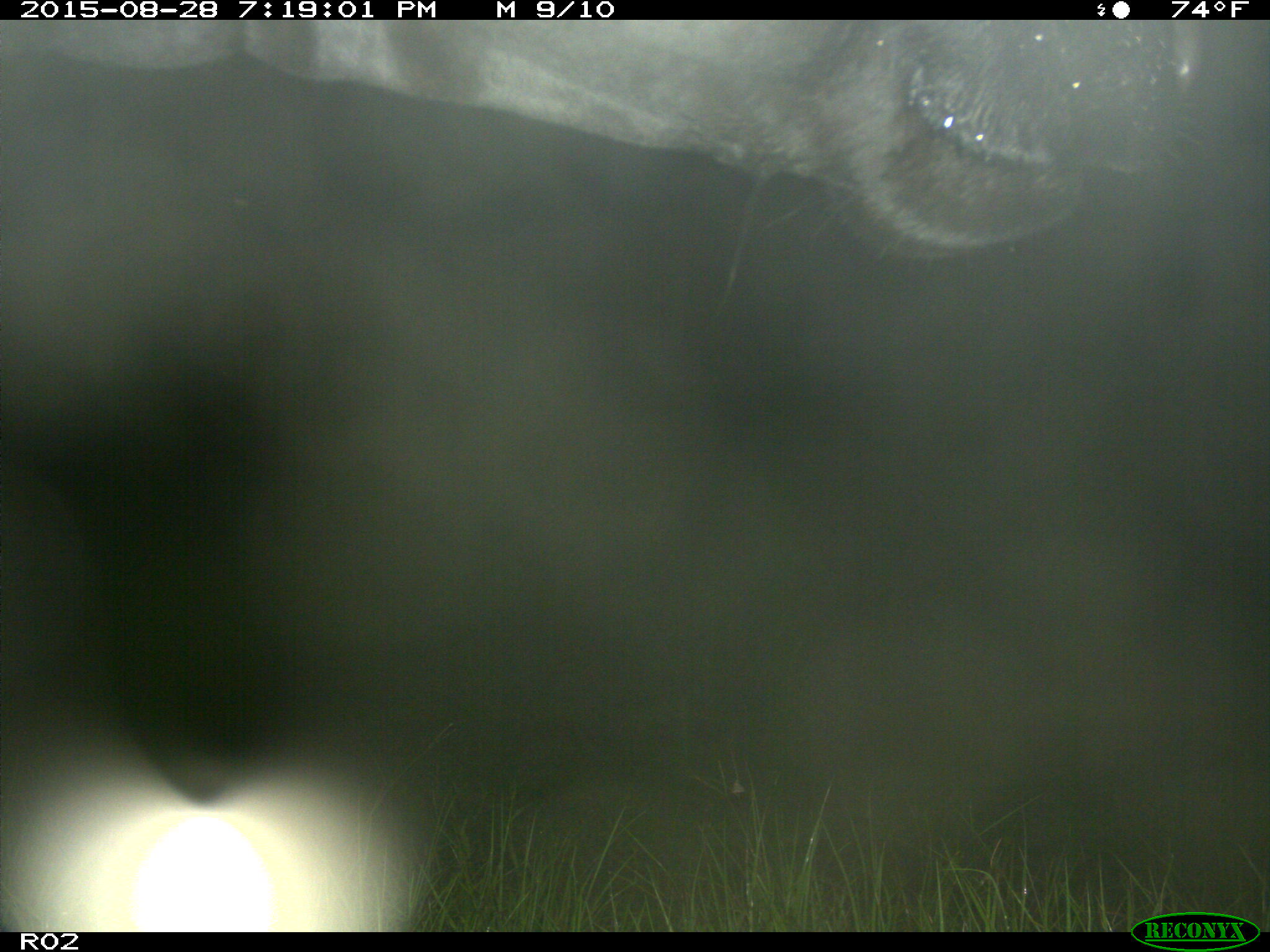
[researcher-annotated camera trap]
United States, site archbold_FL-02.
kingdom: Animalia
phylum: Chordata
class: Mammalia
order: Artiodactyla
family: Bovidae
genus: Bos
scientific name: Bos taurus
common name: domestic cow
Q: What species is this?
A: Bos taurus (domestic cow).